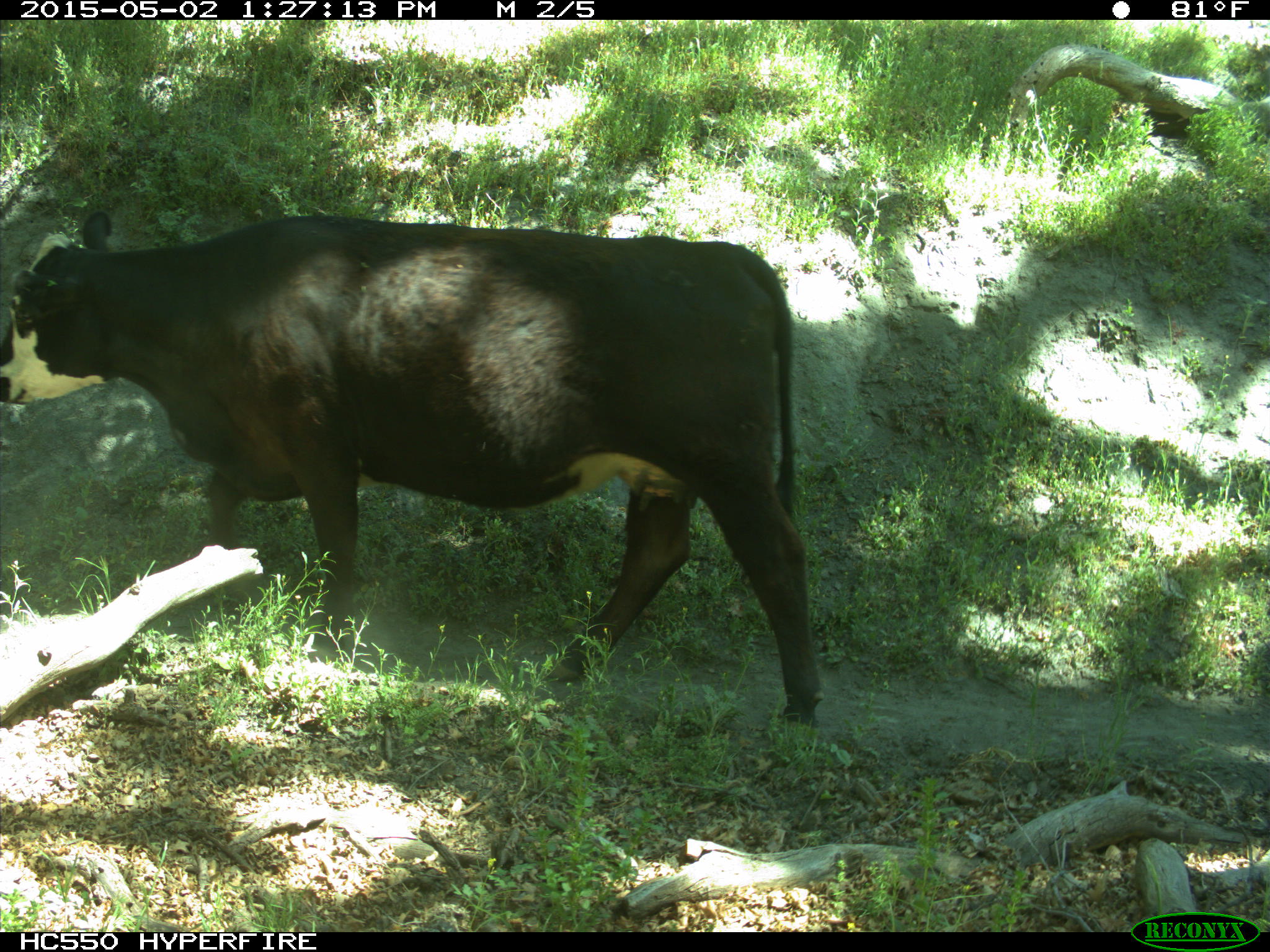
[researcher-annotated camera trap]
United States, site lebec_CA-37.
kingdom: Animalia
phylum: Chordata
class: Mammalia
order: Artiodactyla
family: Bovidae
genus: Bos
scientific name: Bos taurus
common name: domestic cow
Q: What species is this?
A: Bos taurus (domestic cow).